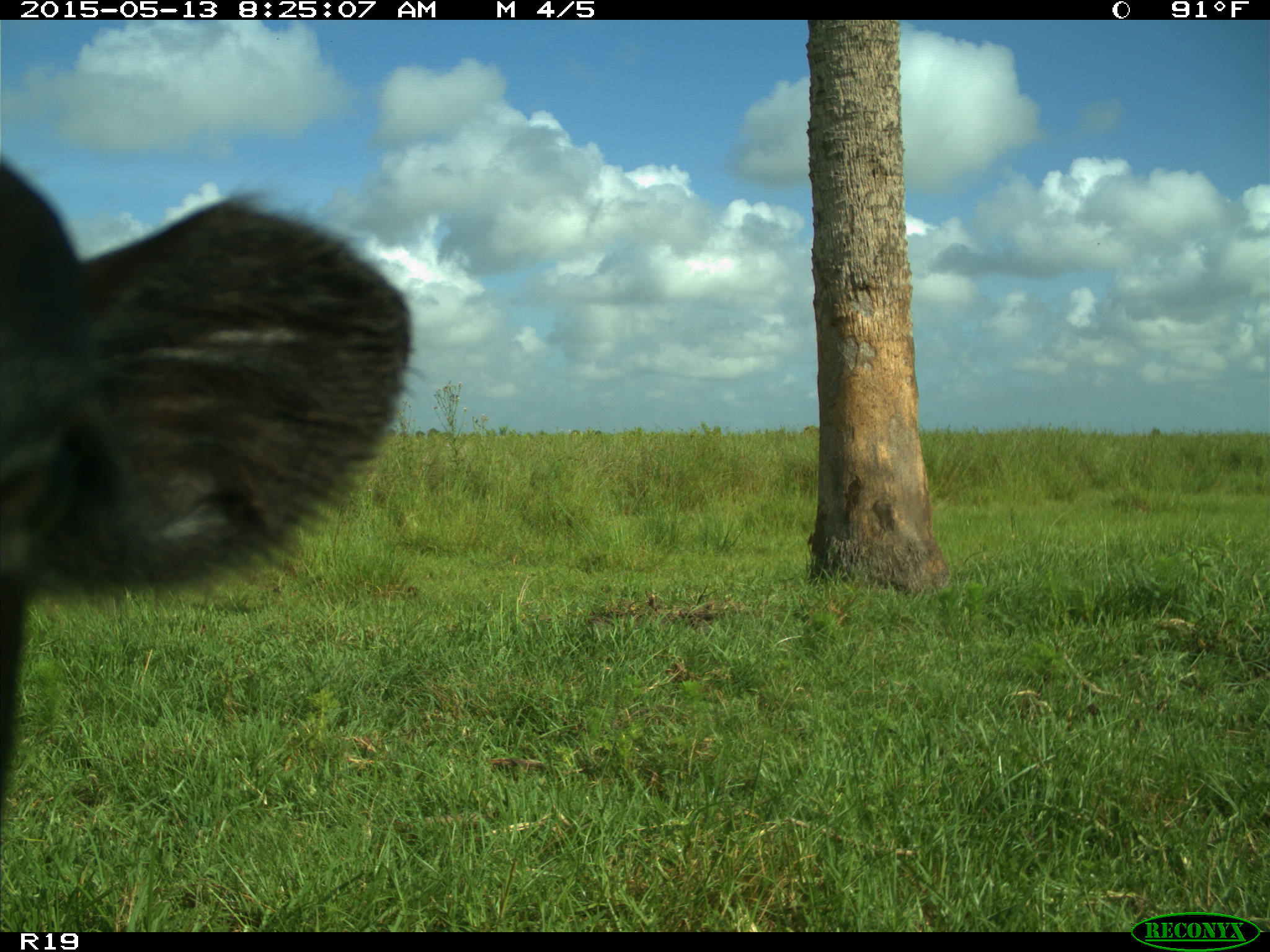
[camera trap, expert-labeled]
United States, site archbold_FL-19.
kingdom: Animalia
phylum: Chordata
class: Mammalia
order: Artiodactyla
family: Bovidae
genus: Bos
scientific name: Bos taurus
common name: domestic cow